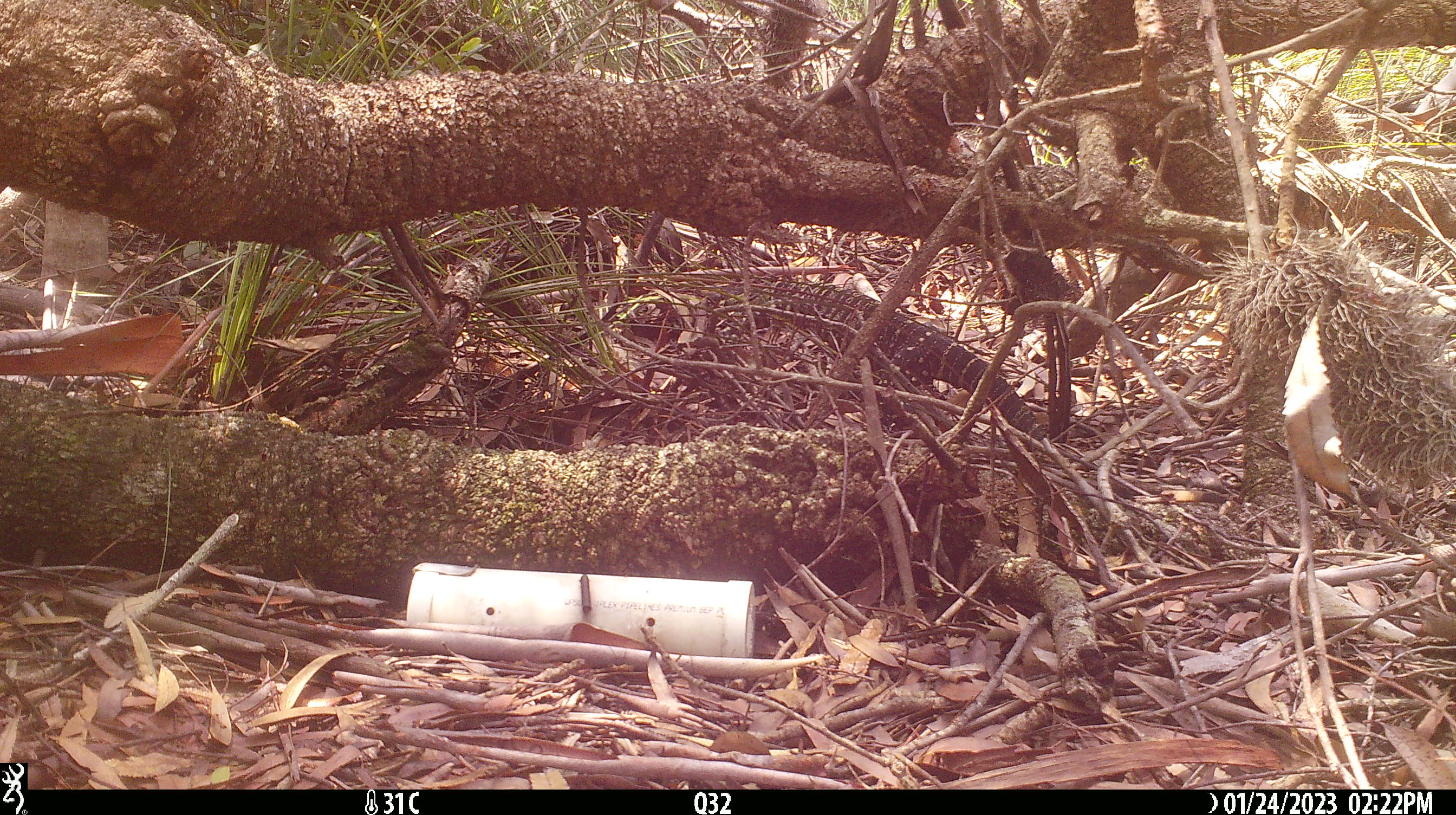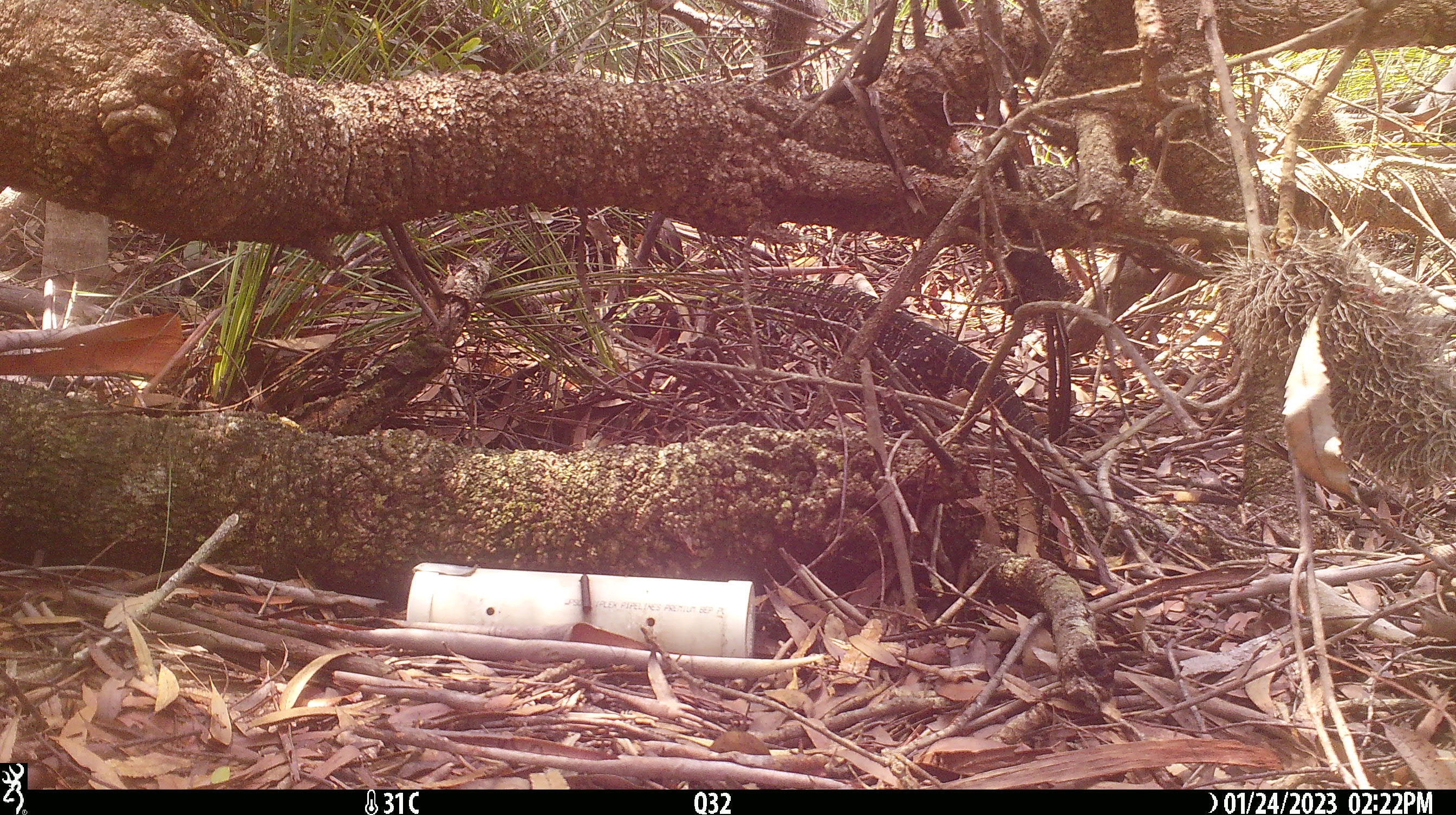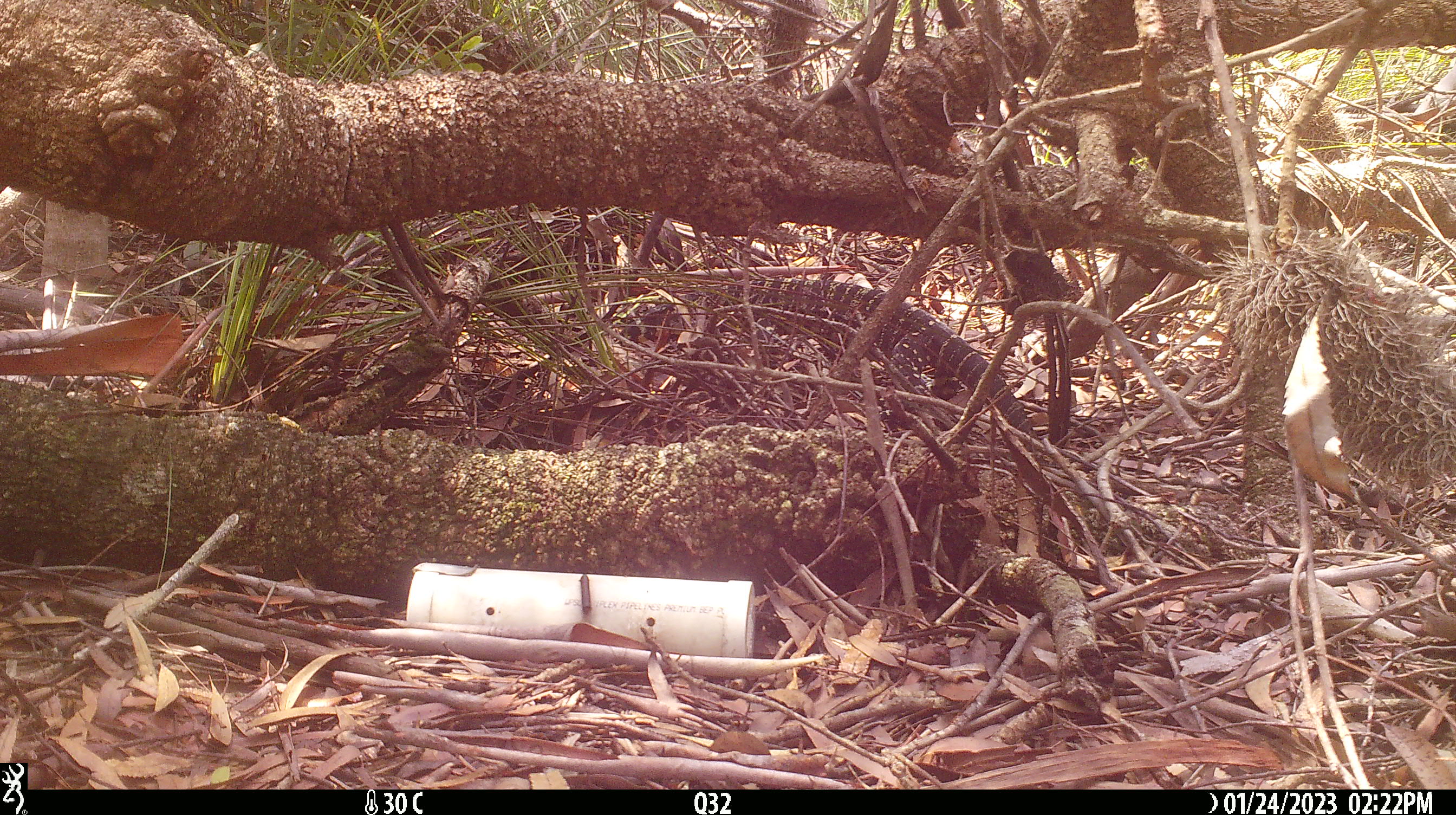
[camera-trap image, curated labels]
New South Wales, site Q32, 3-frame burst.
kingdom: Animalia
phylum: Chordata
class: Reptilia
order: Squamata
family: Varanidae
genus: Varanus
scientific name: Varanus varius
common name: lace monitor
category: goanna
Goanna (lace monitor) (Varanus varius).